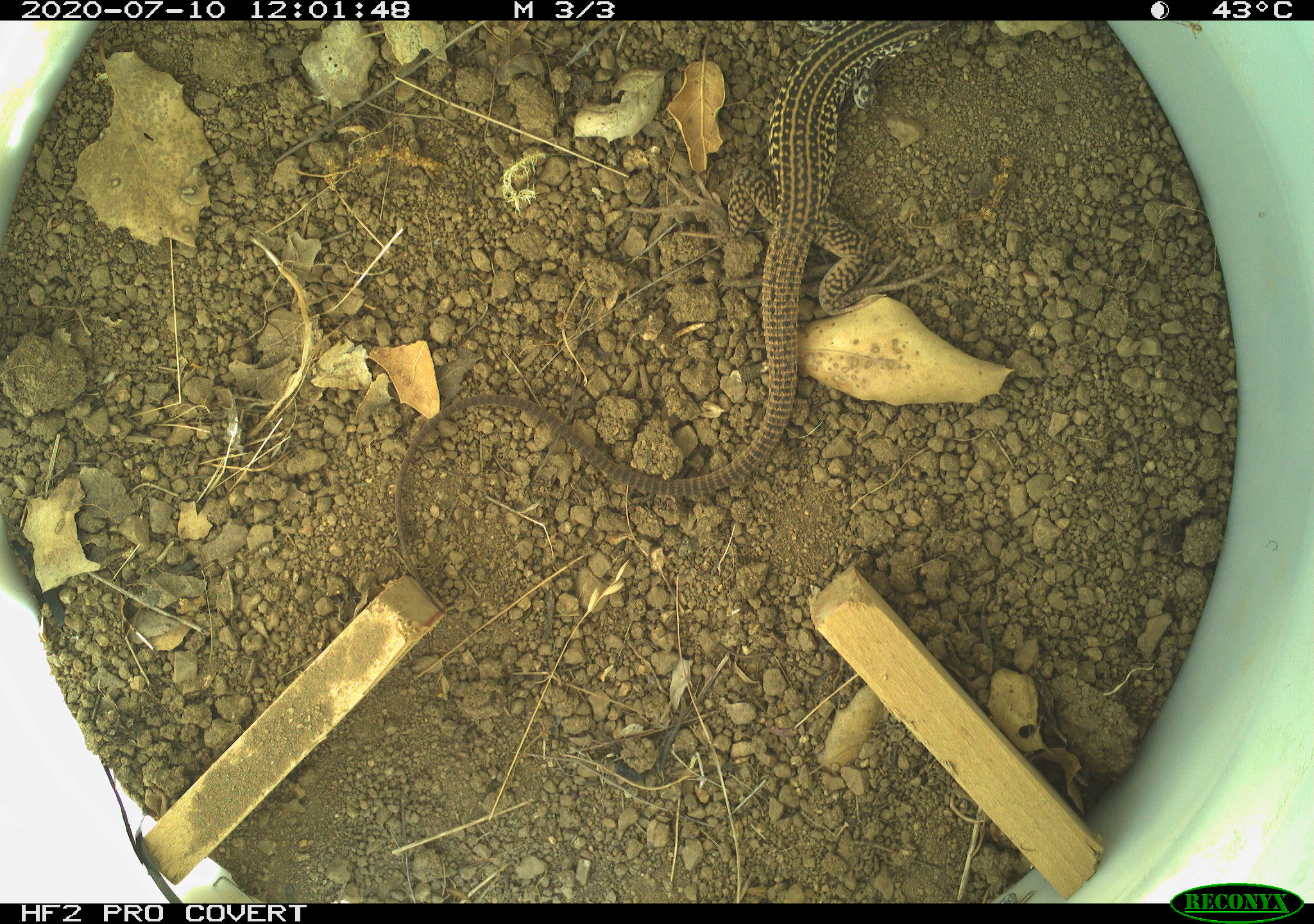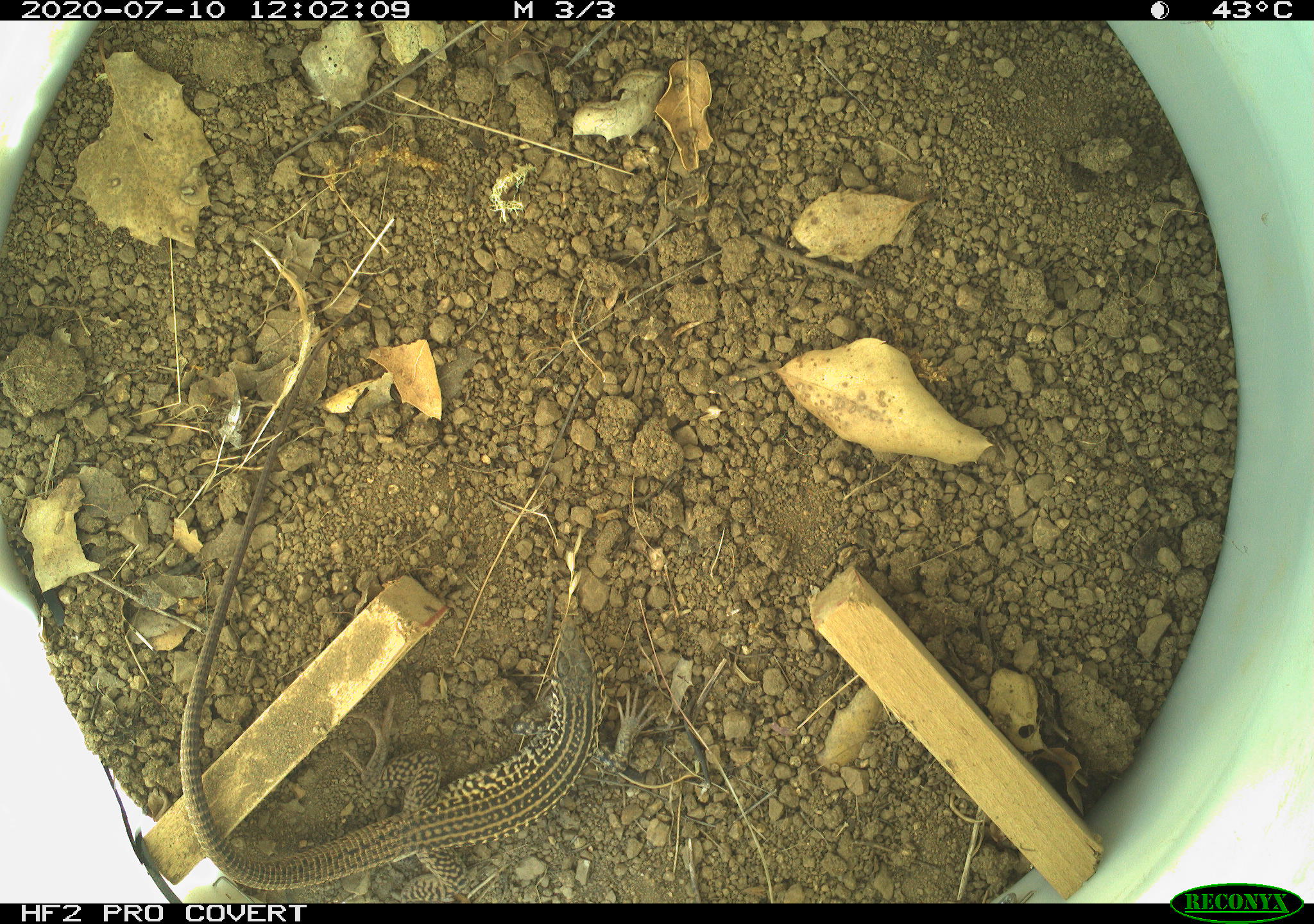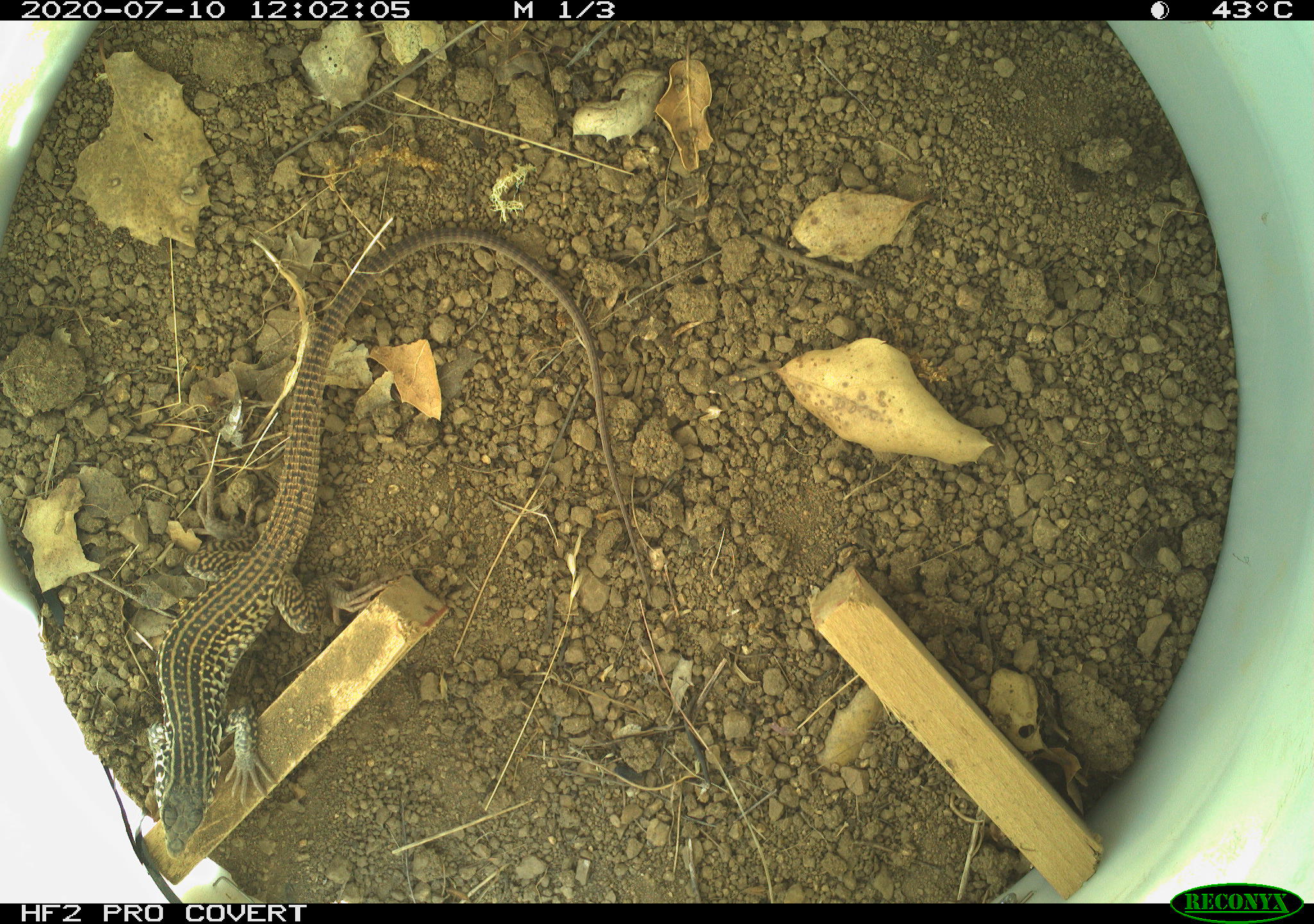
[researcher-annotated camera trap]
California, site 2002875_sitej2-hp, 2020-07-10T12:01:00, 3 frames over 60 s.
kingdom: Animalia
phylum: Chordata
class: Reptilia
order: Squamata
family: Teiidae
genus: Aspidoscelis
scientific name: Aspidoscelis tigris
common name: western whiptail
Western whiptail (Aspidoscelis tigris).